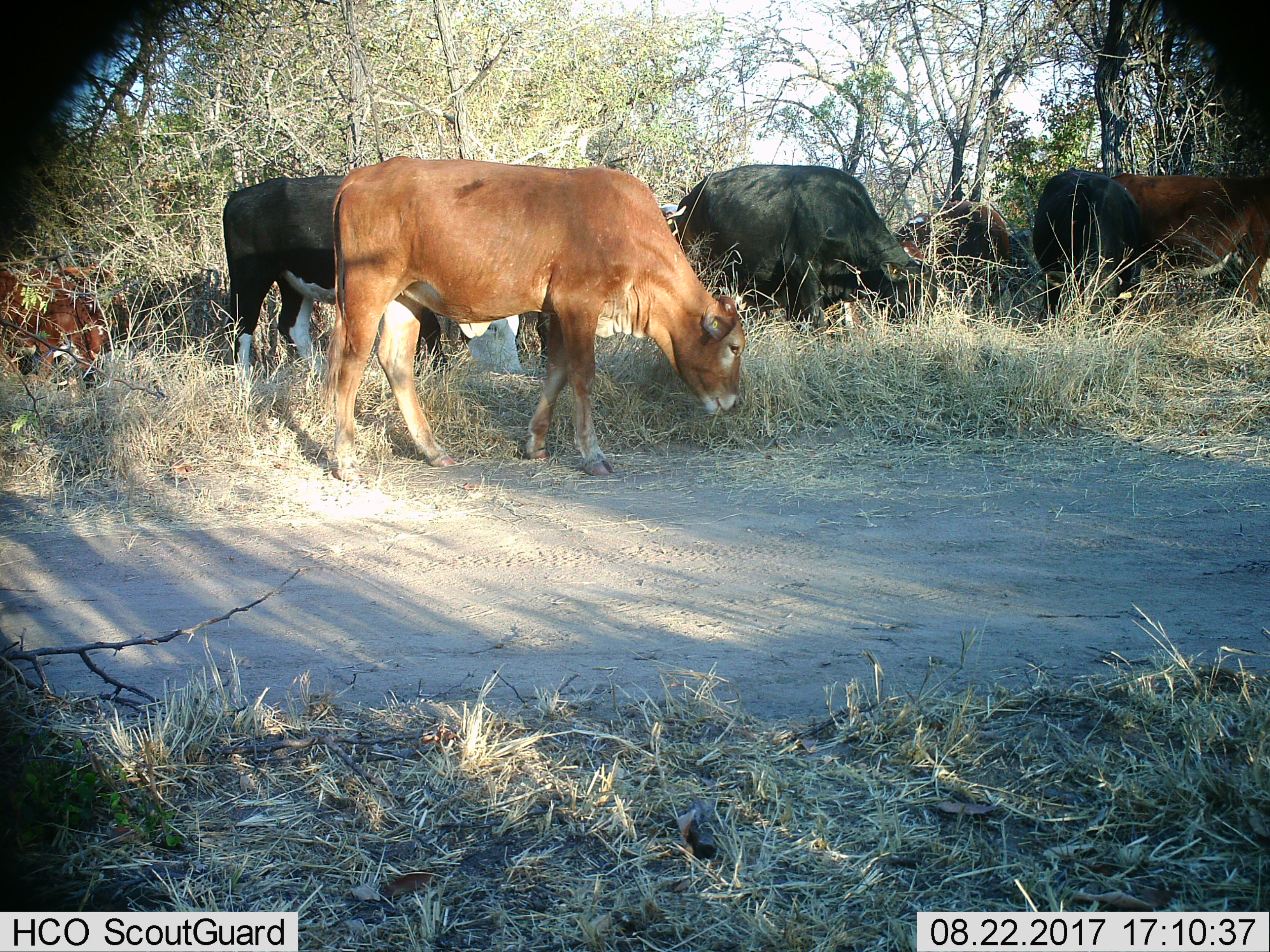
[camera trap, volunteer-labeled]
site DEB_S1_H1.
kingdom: Animalia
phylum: Chordata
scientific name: Vertebrata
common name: domestic animal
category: domesticanimal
Domesticanimal (domestic animal) (Vertebrata), count 7. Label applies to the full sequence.